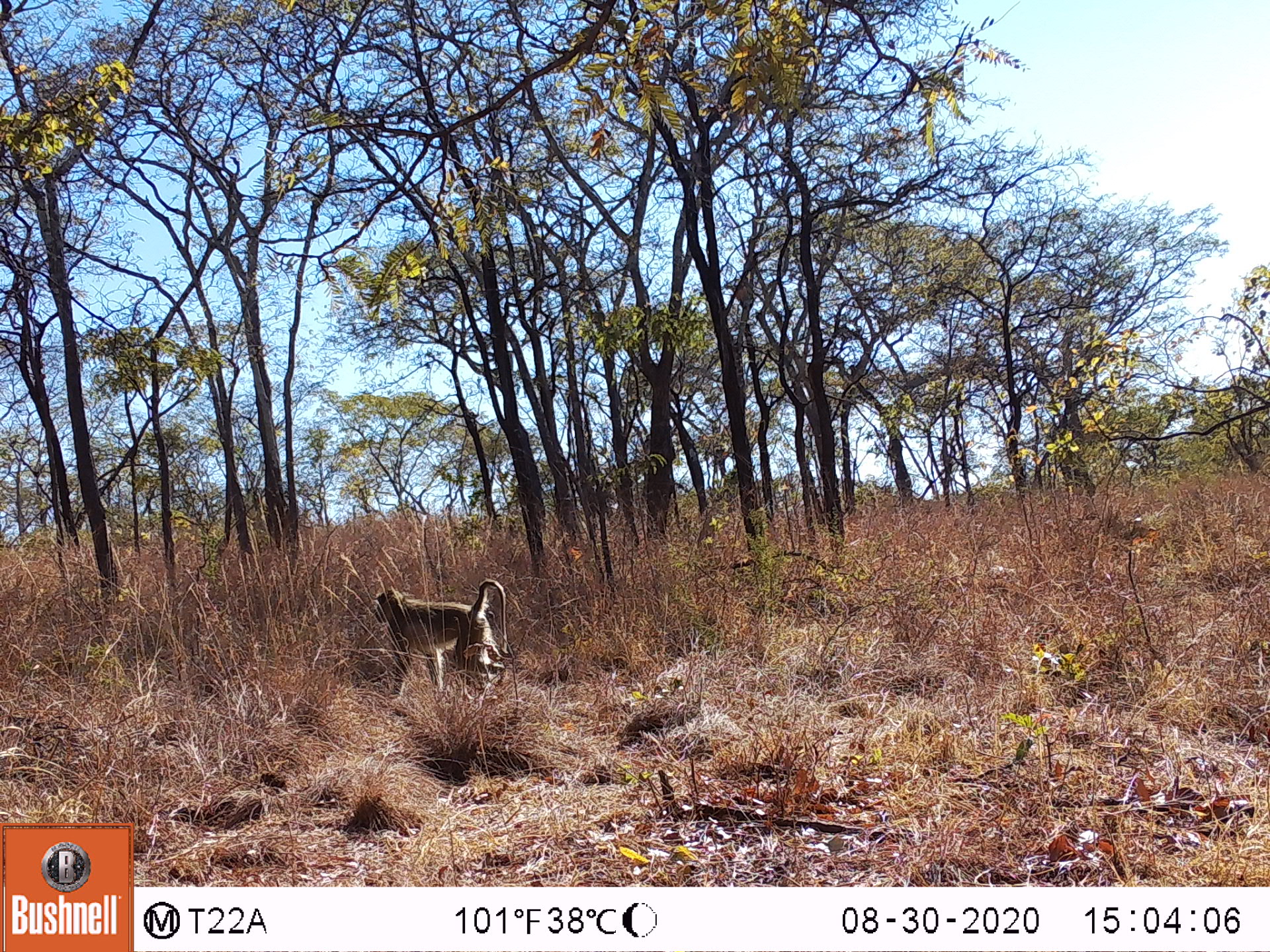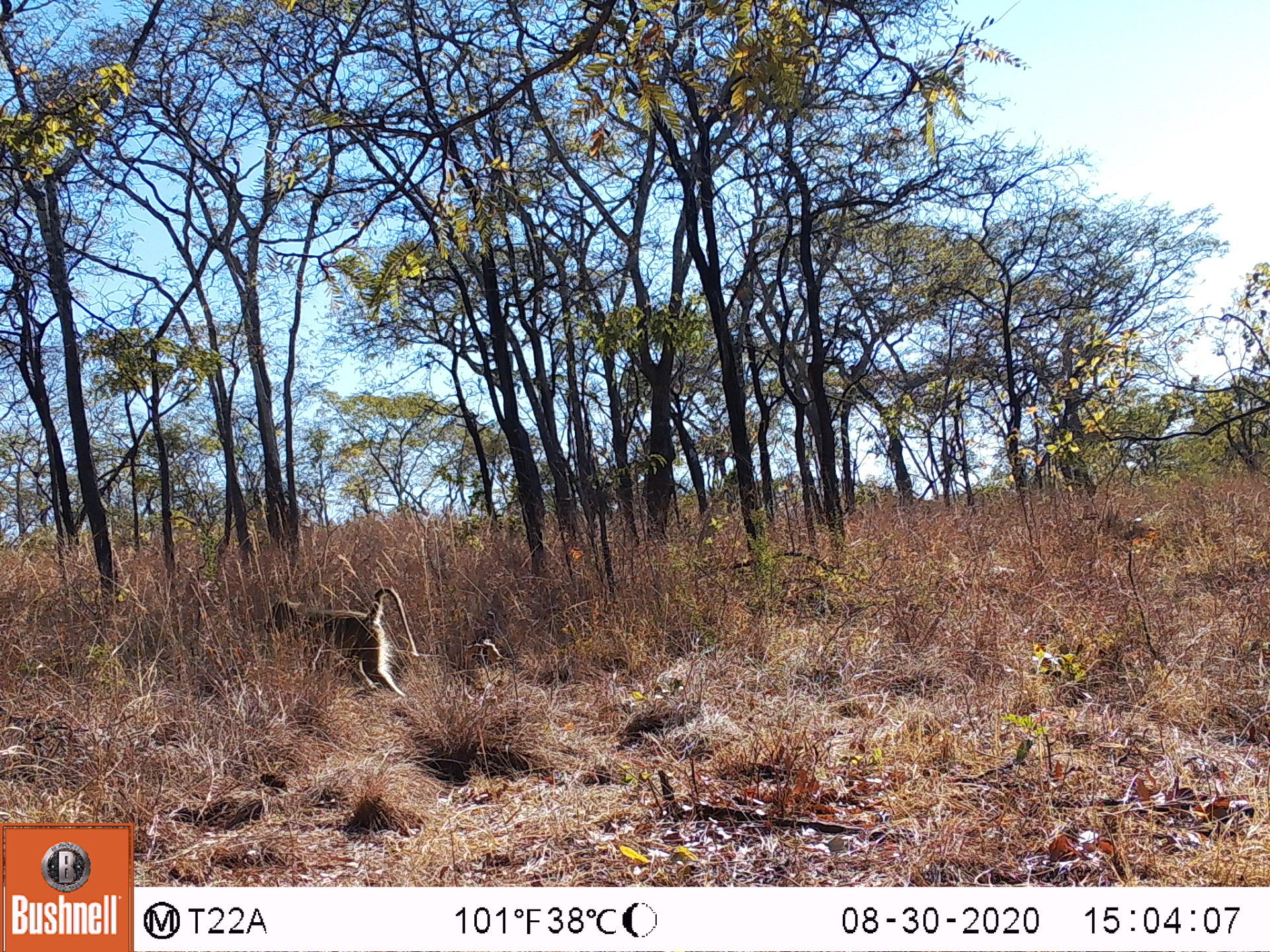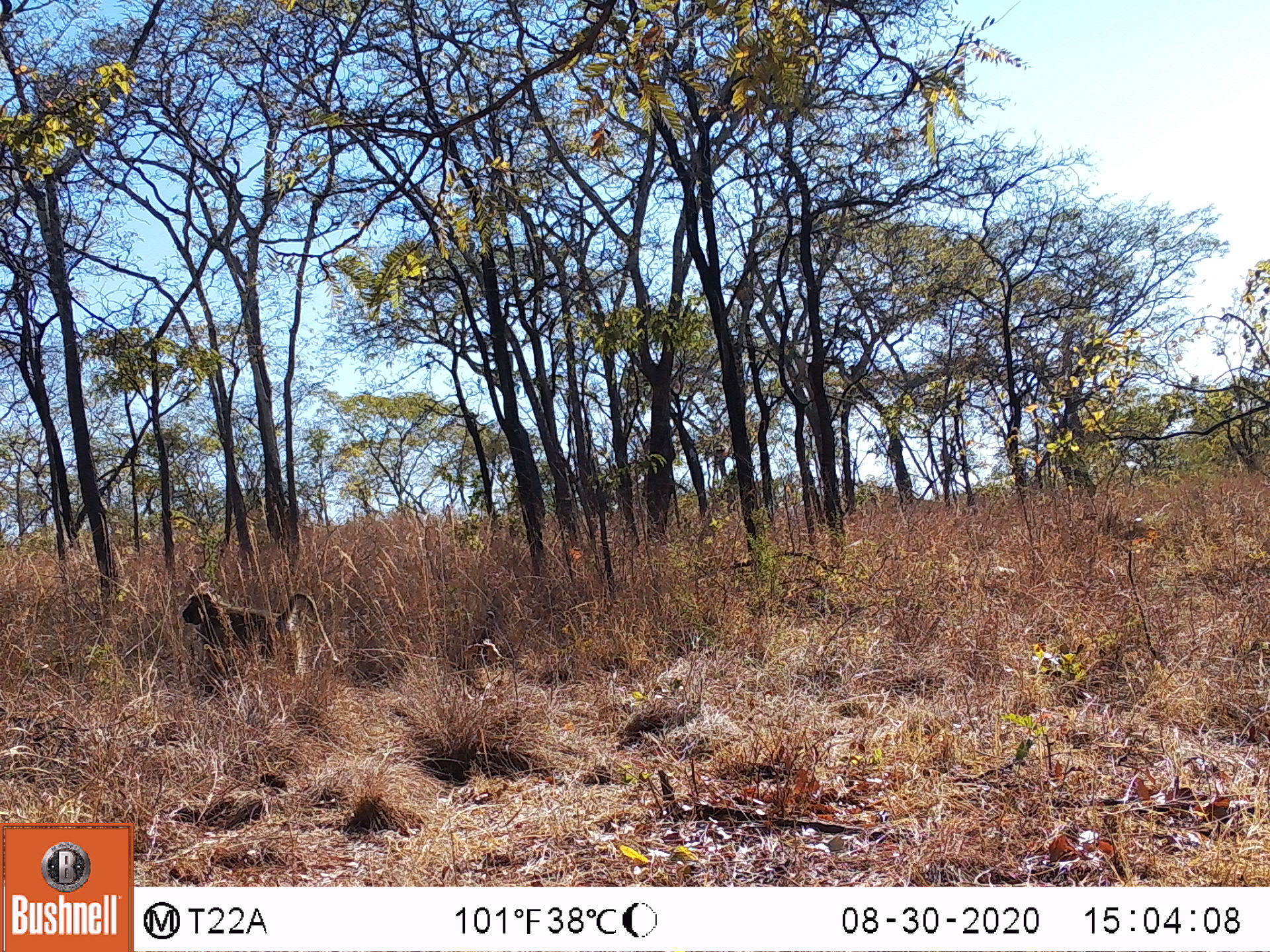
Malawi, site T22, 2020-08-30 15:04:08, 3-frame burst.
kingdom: Animalia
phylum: Chordata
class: Mammalia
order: Primates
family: Cercopithecidae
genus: Papio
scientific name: Papio cynocephalus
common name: yellow baboon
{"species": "yellow baboon (Papio cynocephalus)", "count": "1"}